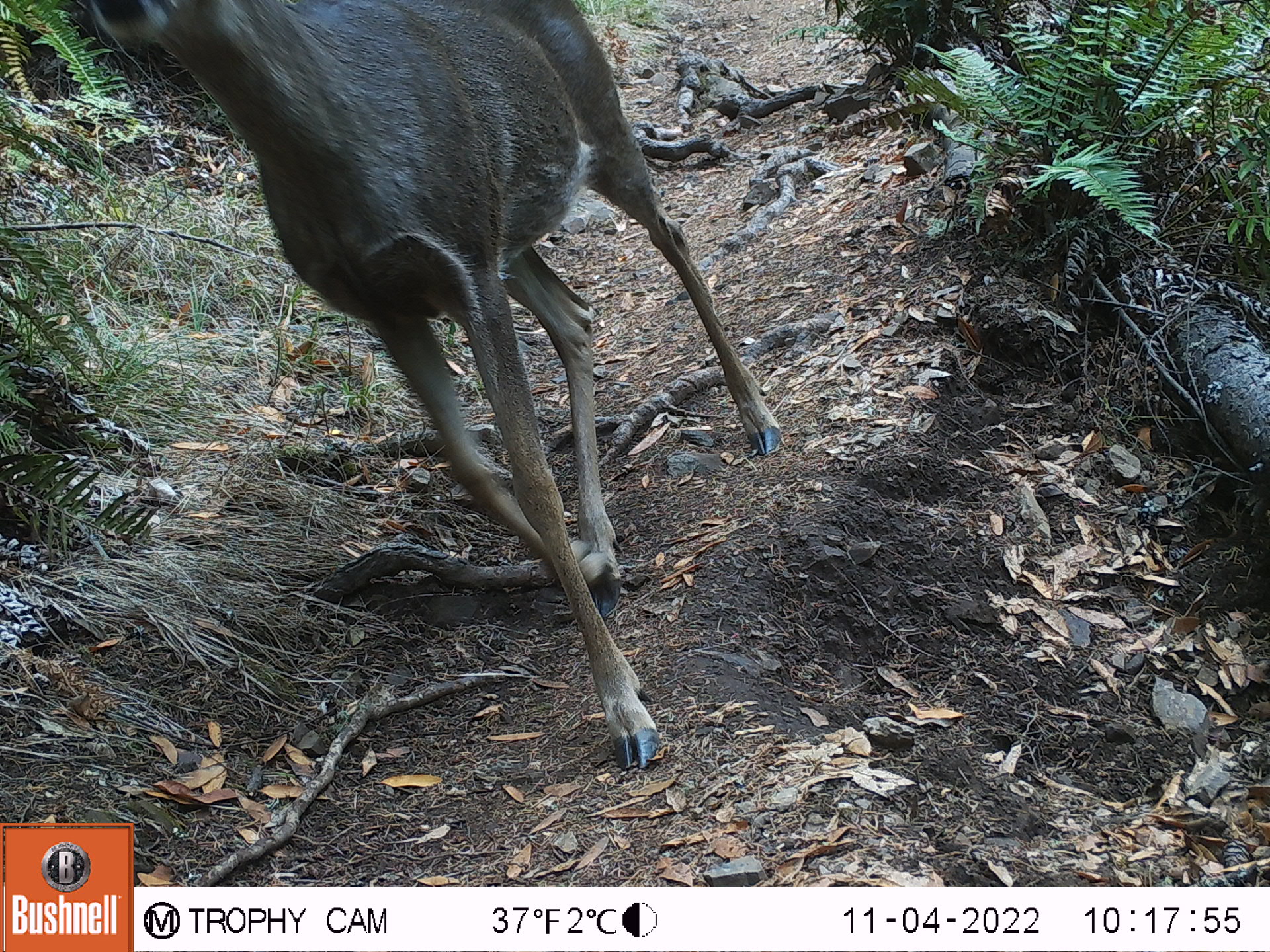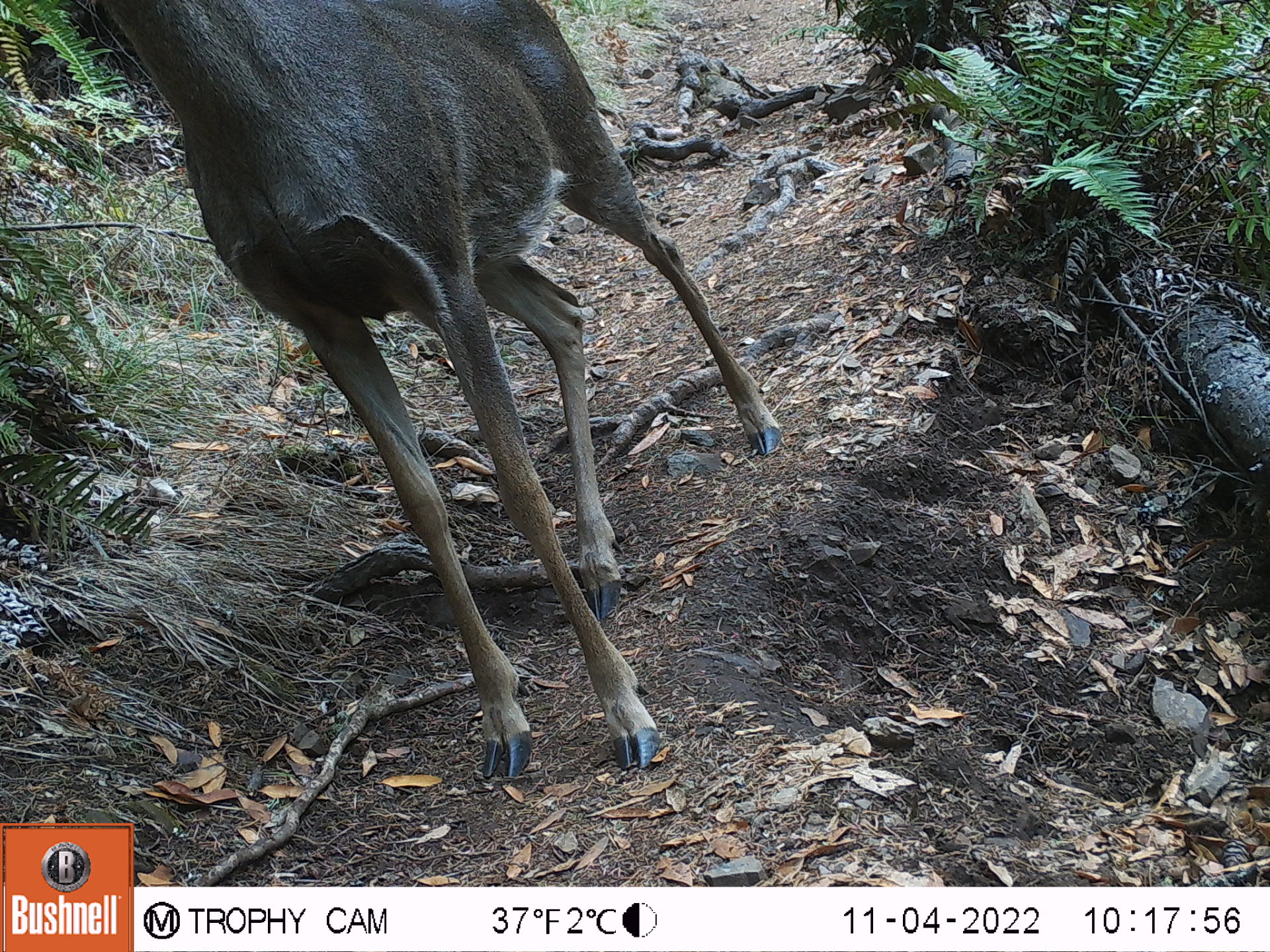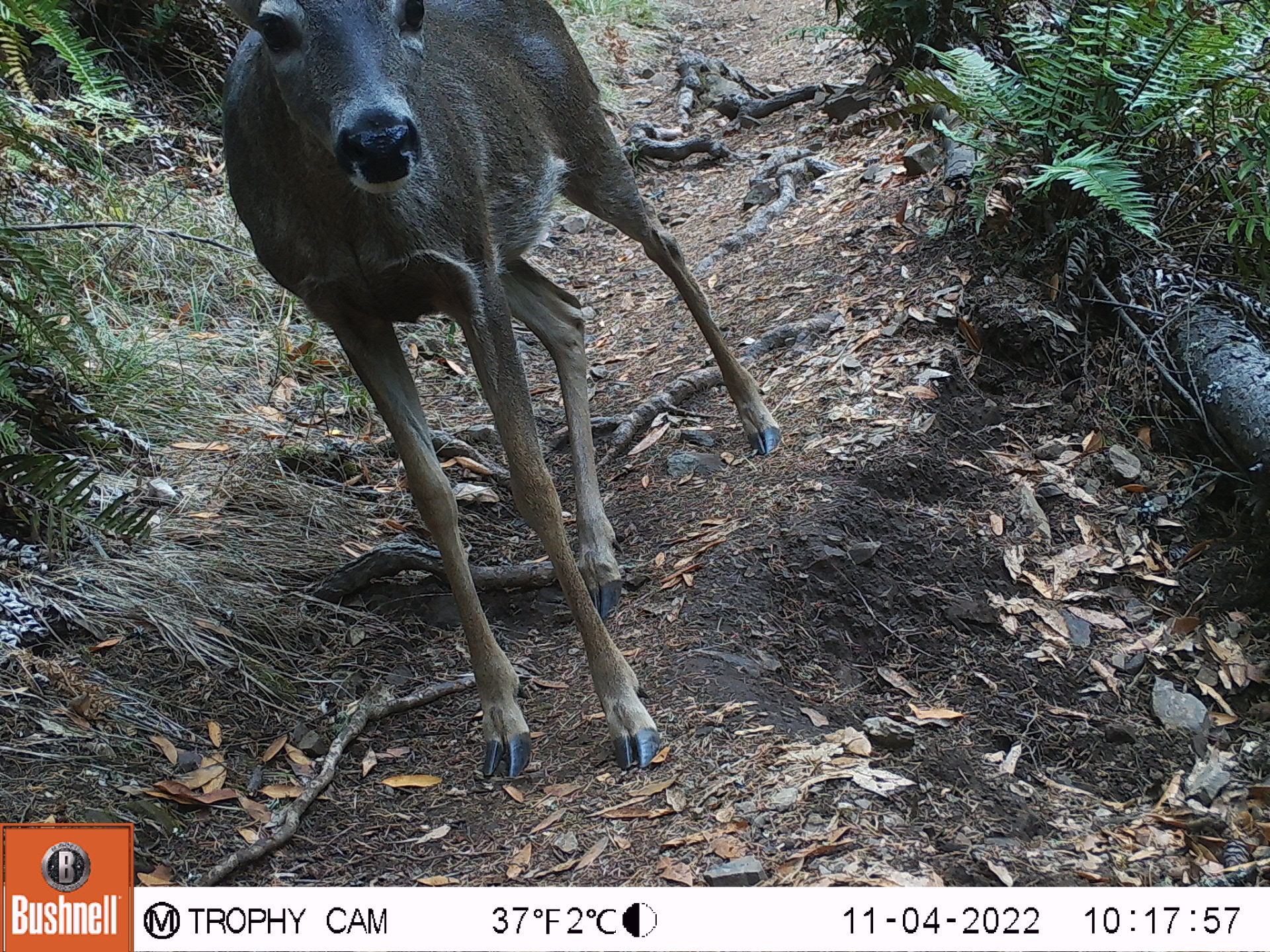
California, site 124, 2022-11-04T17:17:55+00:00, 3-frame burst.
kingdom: Animalia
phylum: Chordata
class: Mammalia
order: Artiodactyla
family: Cervidae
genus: Odocoileus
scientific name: Odocoileus hemionus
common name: mule deer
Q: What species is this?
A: Mule deer (Odocoileus hemionus).